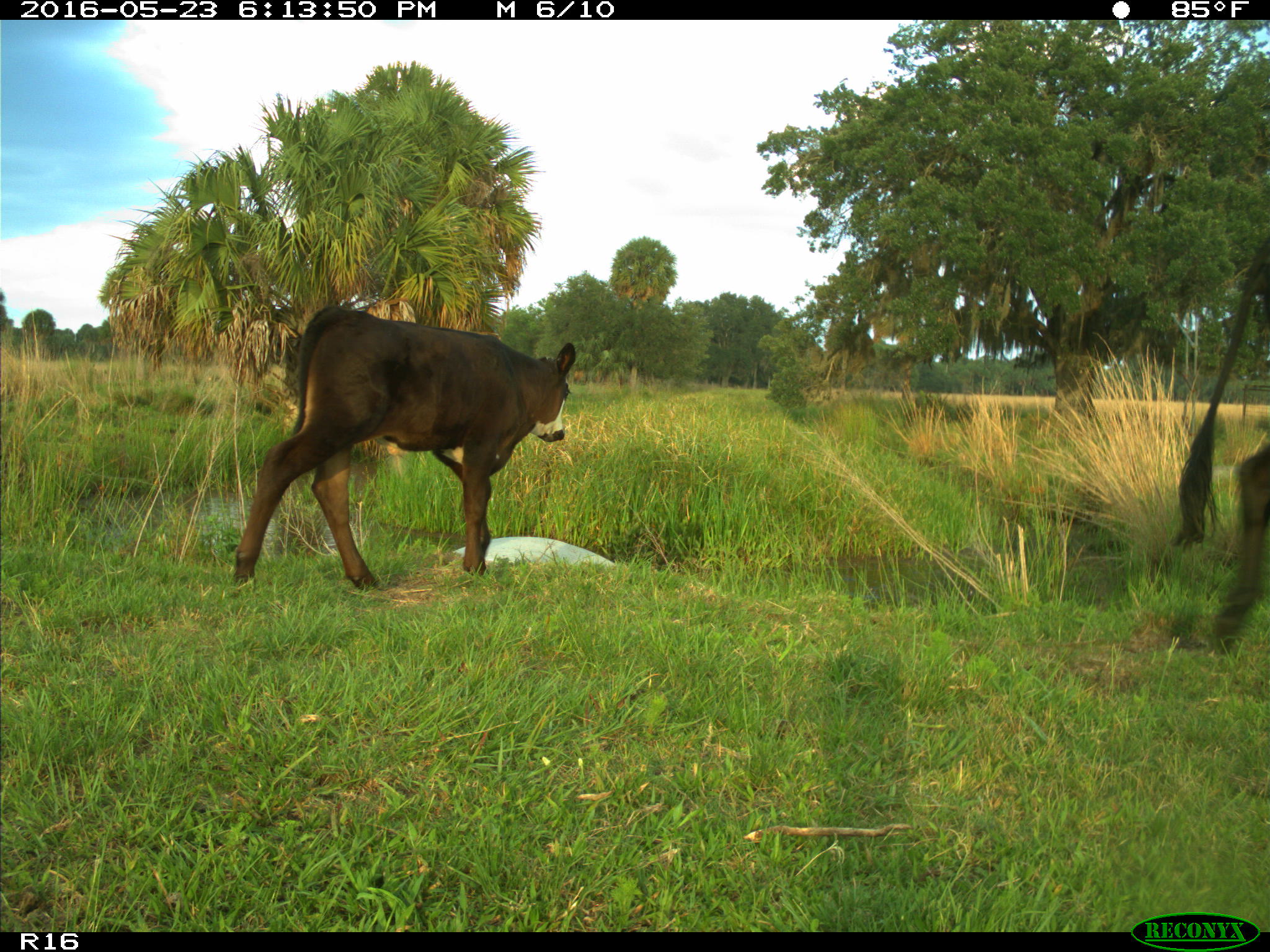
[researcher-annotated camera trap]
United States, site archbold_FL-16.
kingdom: Animalia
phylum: Chordata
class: Mammalia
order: Artiodactyla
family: Bovidae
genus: Bos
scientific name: Bos taurus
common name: domestic cow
Bos taurus (domestic cow).